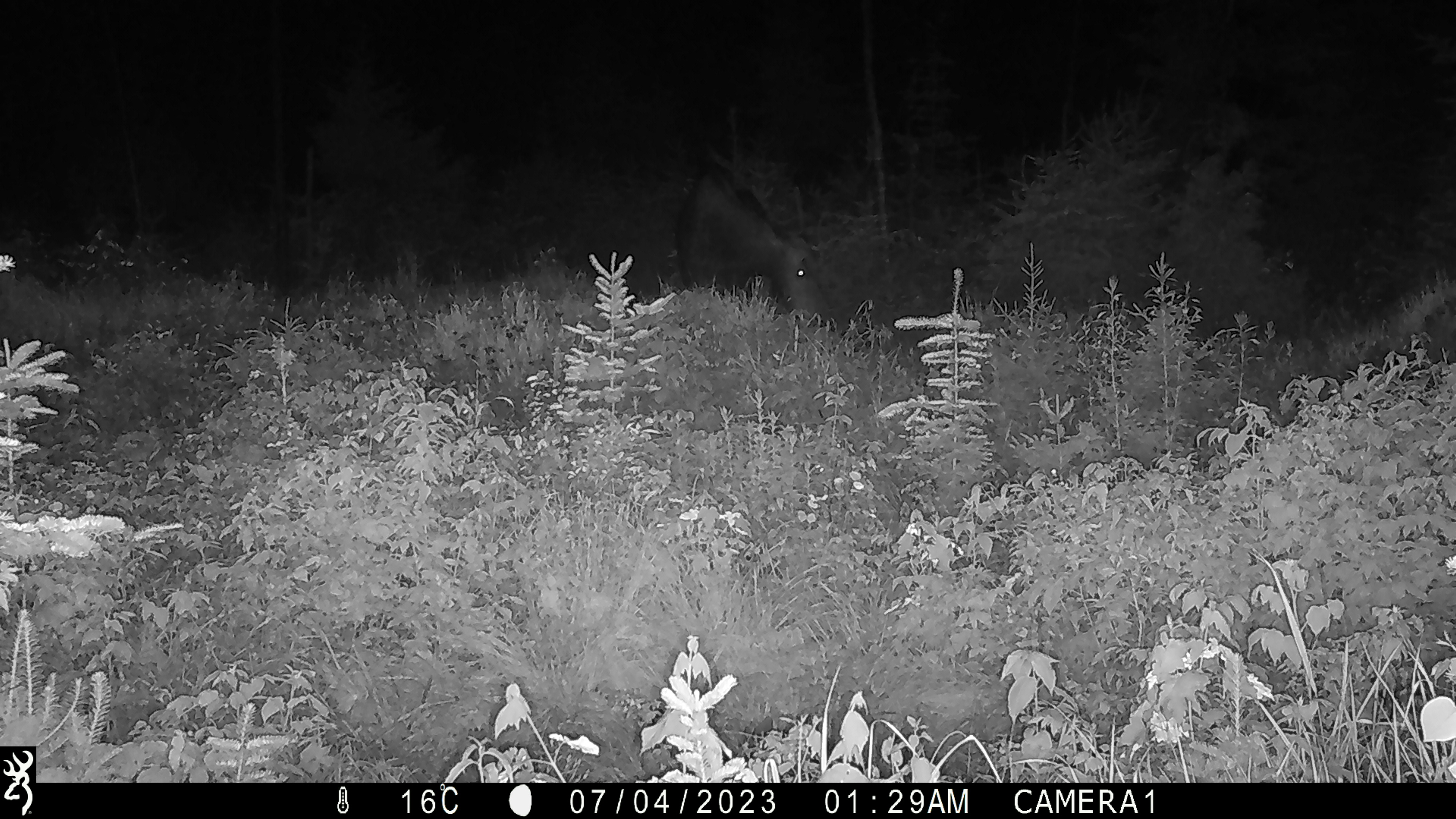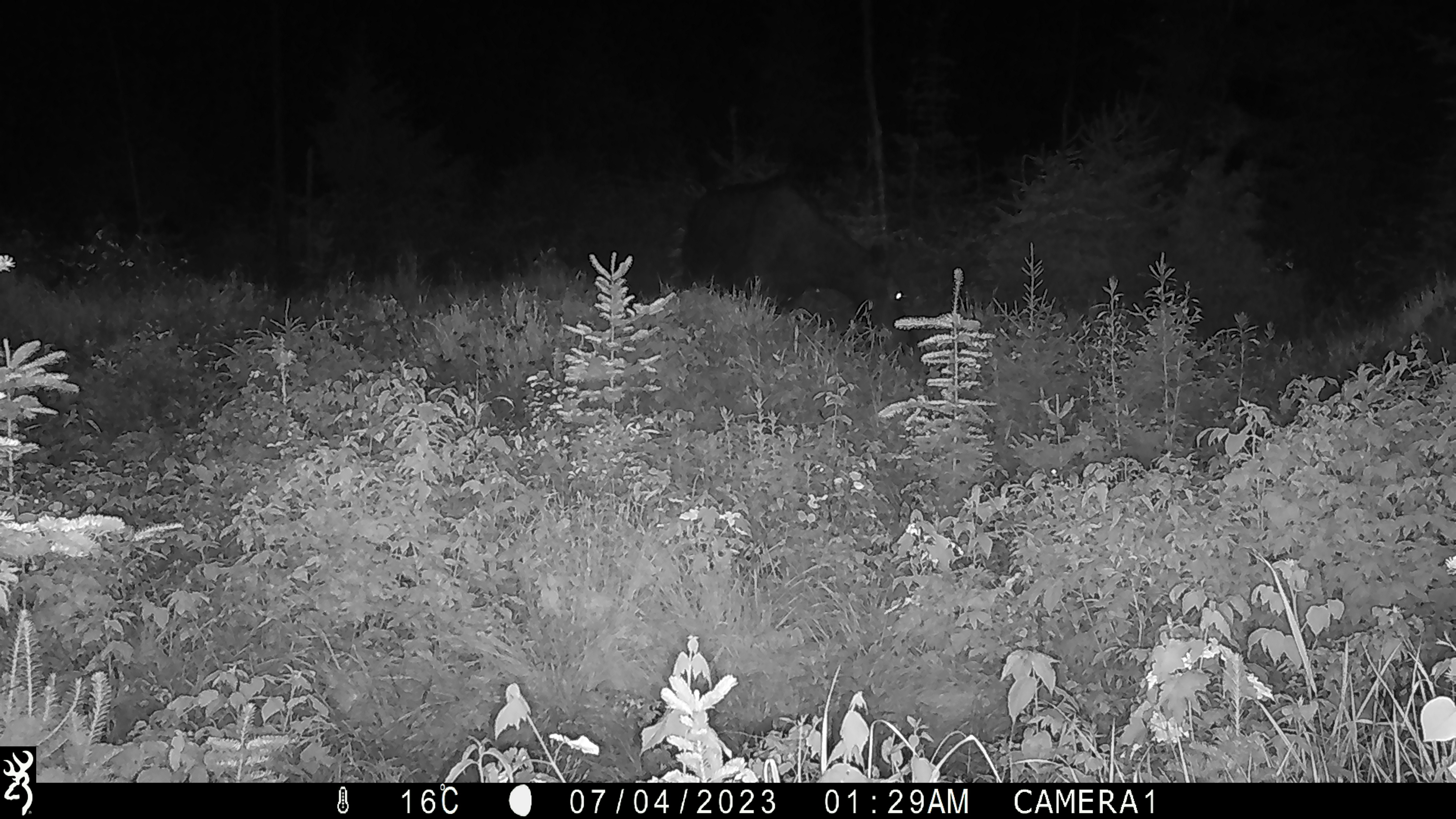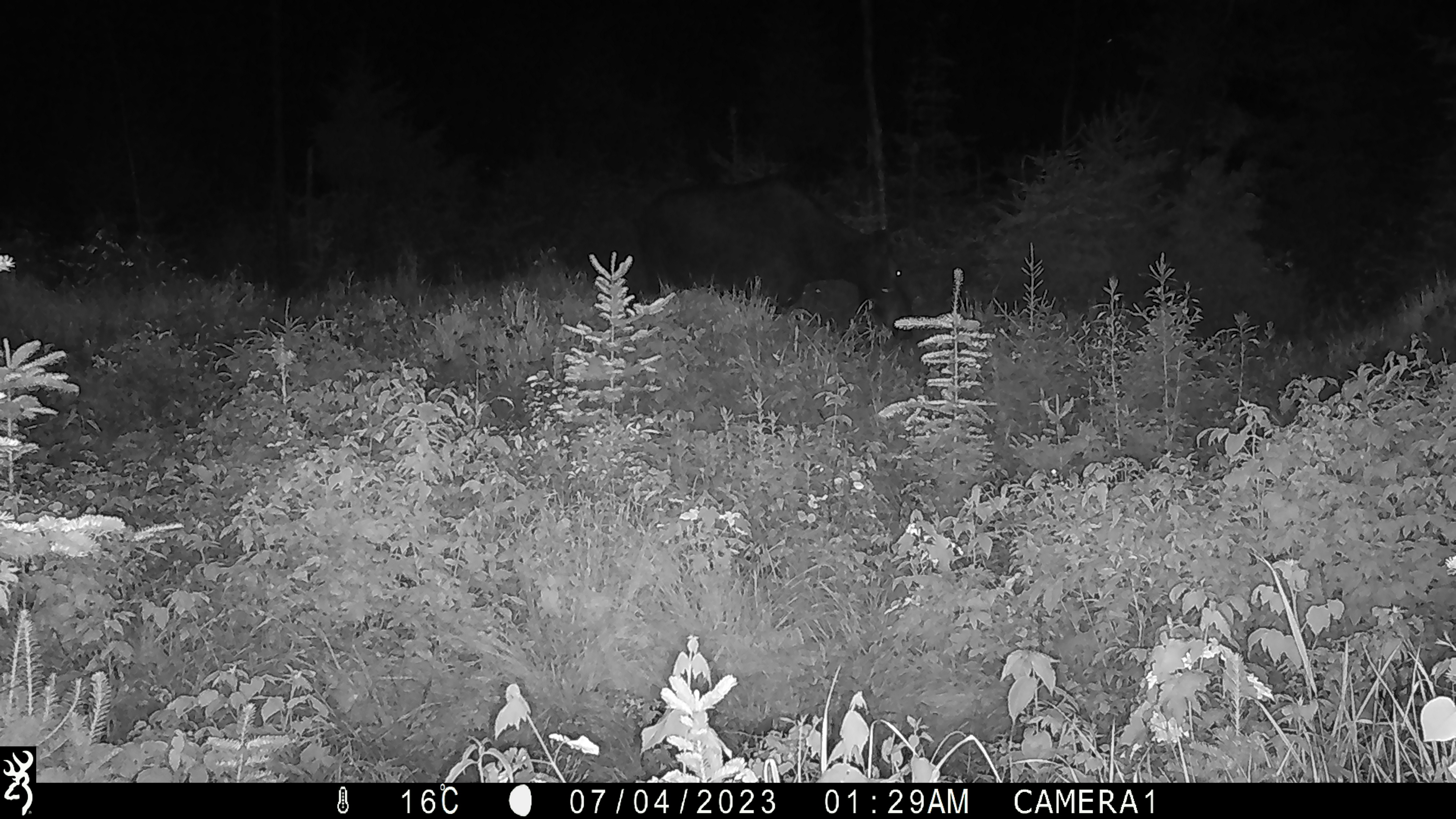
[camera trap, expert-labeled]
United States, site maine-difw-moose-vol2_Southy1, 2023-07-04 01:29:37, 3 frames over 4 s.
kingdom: Animalia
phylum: Chordata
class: Mammalia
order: Artiodactyla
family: Cervidae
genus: Alces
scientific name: Alces alces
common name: moose